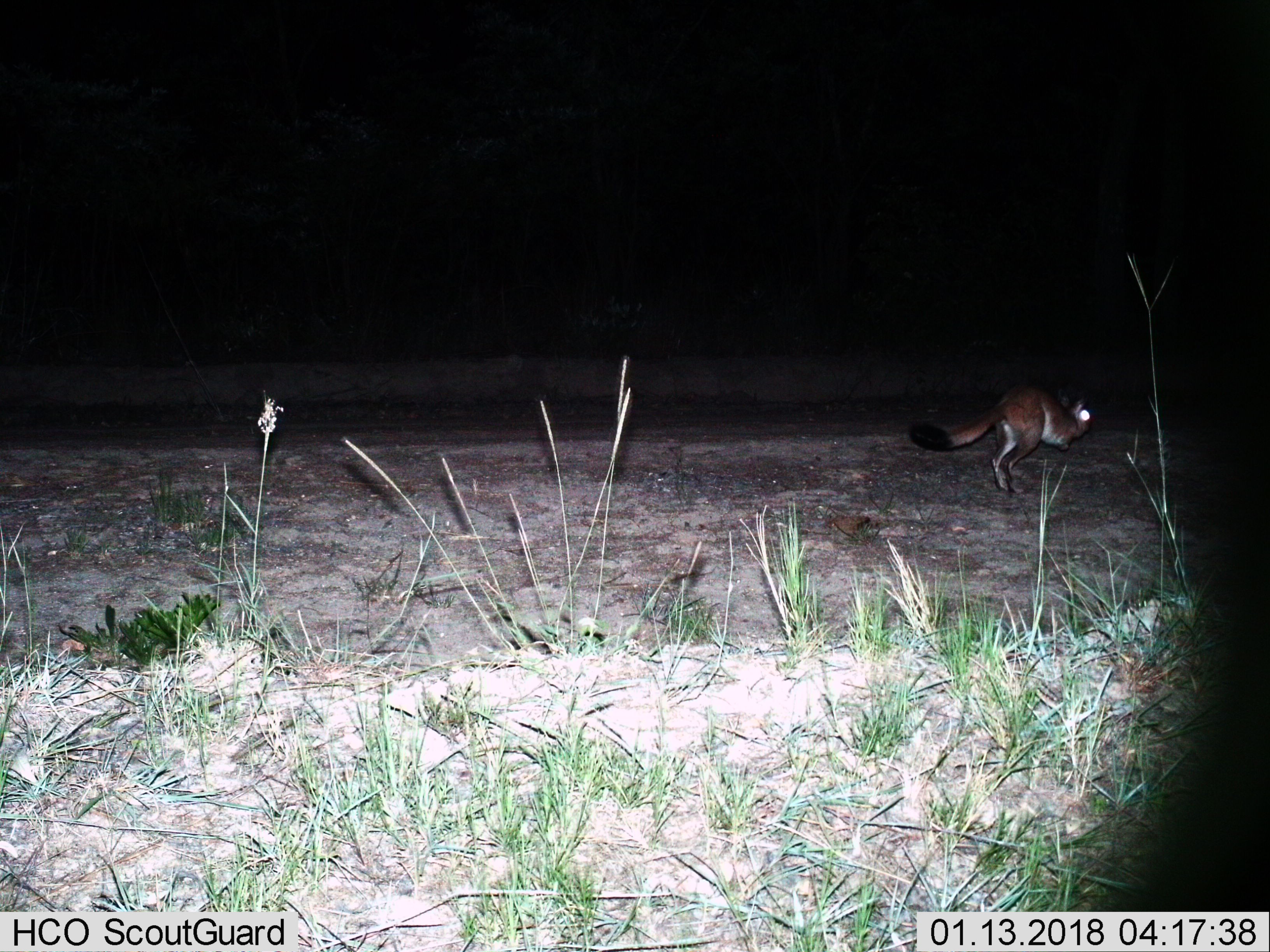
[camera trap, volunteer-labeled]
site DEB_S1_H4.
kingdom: Animalia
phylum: Chordata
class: Mammalia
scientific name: Mammalia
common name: rodent or shrew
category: rodentsshrews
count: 1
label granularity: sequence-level